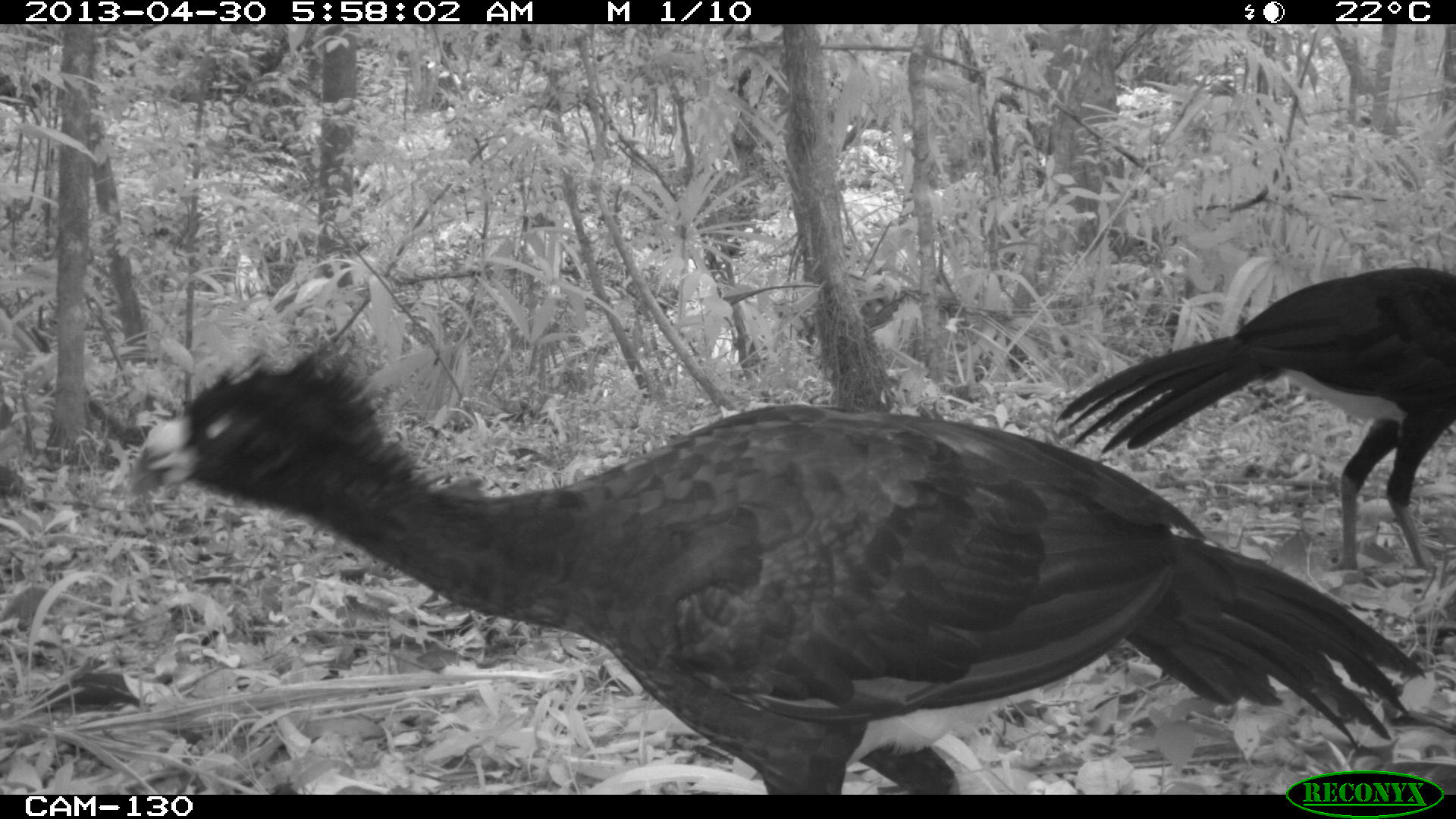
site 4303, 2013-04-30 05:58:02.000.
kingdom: Animalia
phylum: Chordata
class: Aves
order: Galliformes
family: Cracidae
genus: Crax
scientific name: Crax rubra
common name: great curassow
Crax rubra (great curassow), count 2, sex male.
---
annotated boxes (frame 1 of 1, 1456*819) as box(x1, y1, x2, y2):
crax rubra: box(128, 338, 1426, 793); box(1055, 265, 1456, 572)